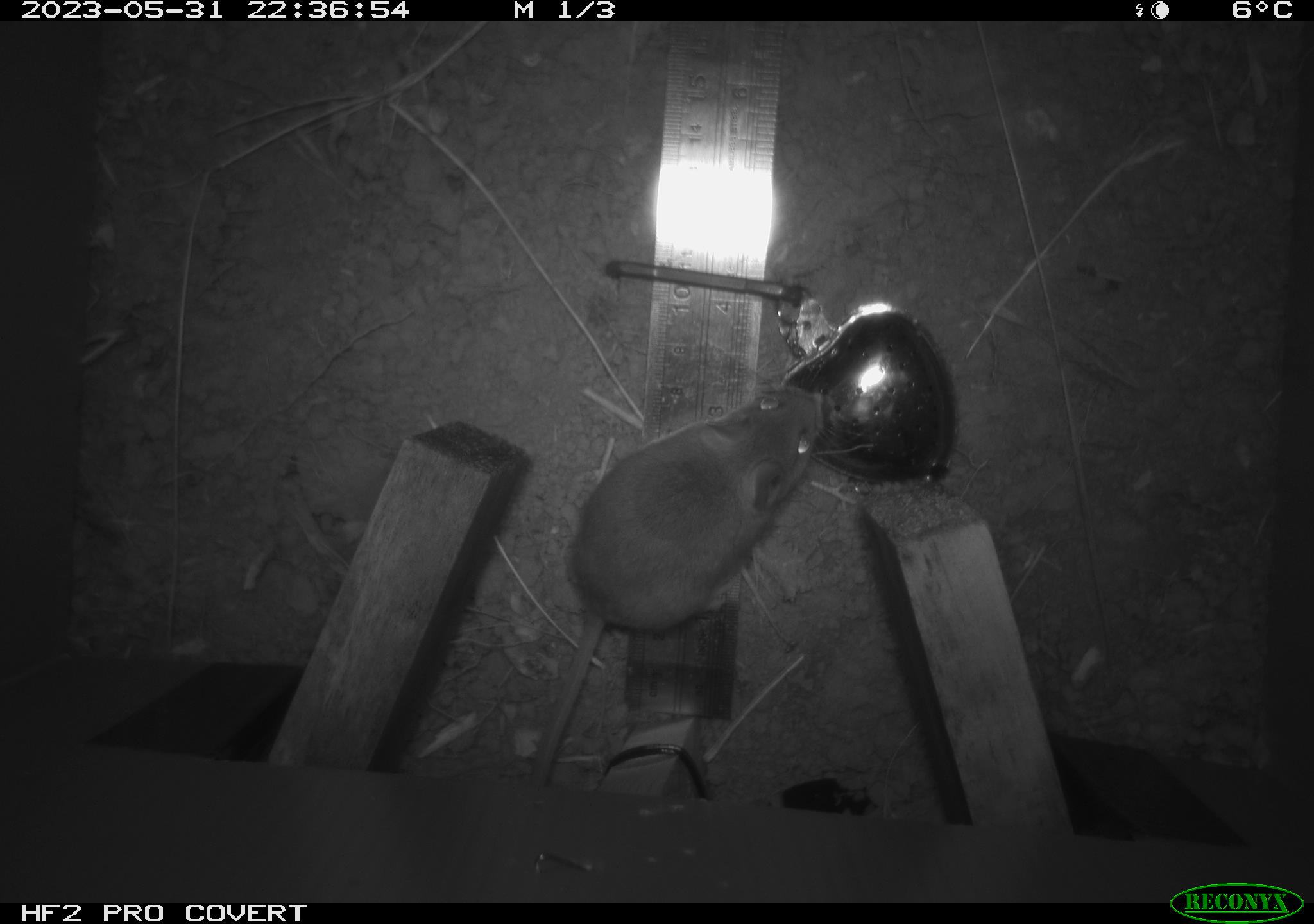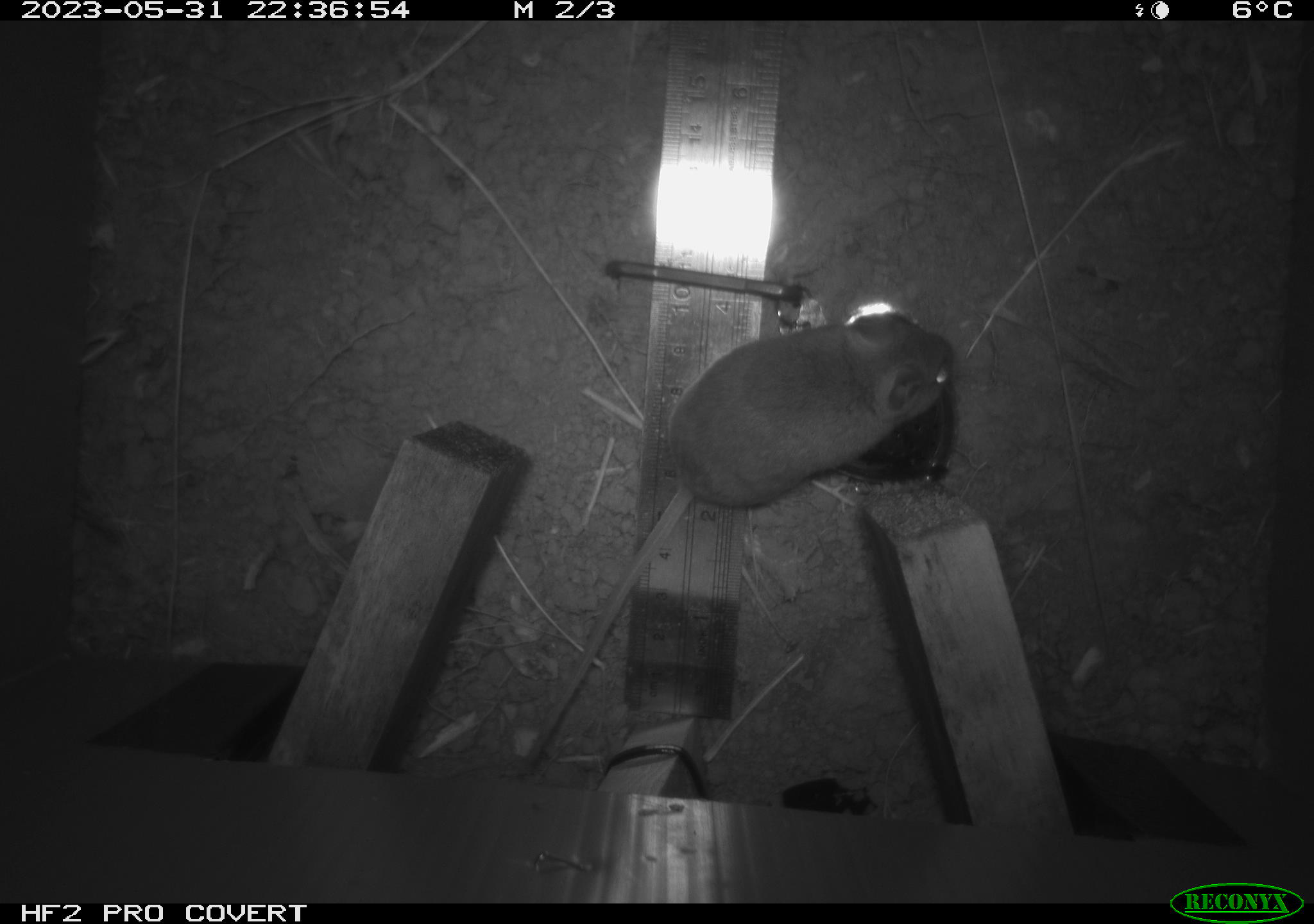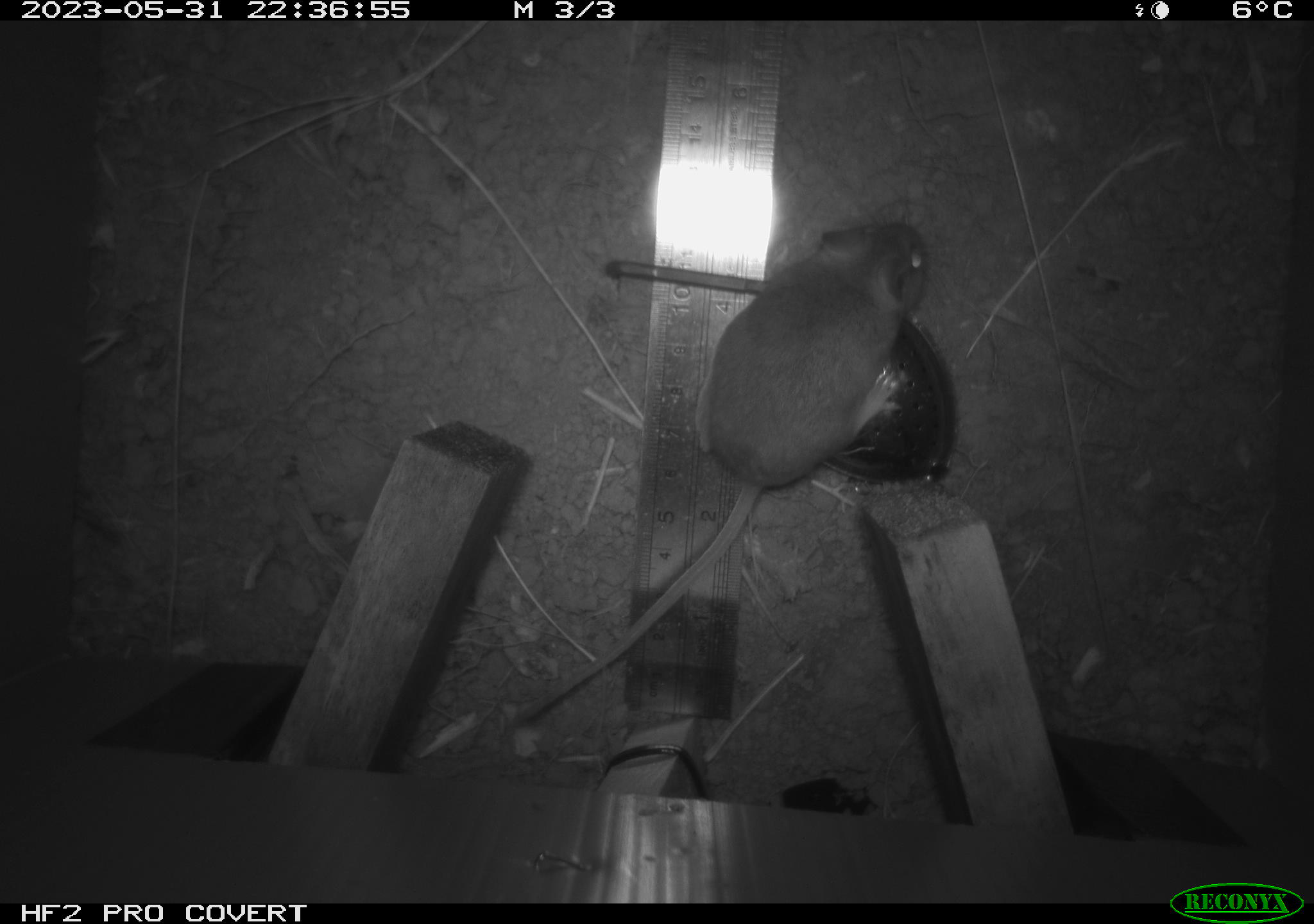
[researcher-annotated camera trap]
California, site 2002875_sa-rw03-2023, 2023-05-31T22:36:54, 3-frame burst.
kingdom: Animalia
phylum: Chordata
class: Mammalia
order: Rodentia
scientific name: Rodentia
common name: mouse species